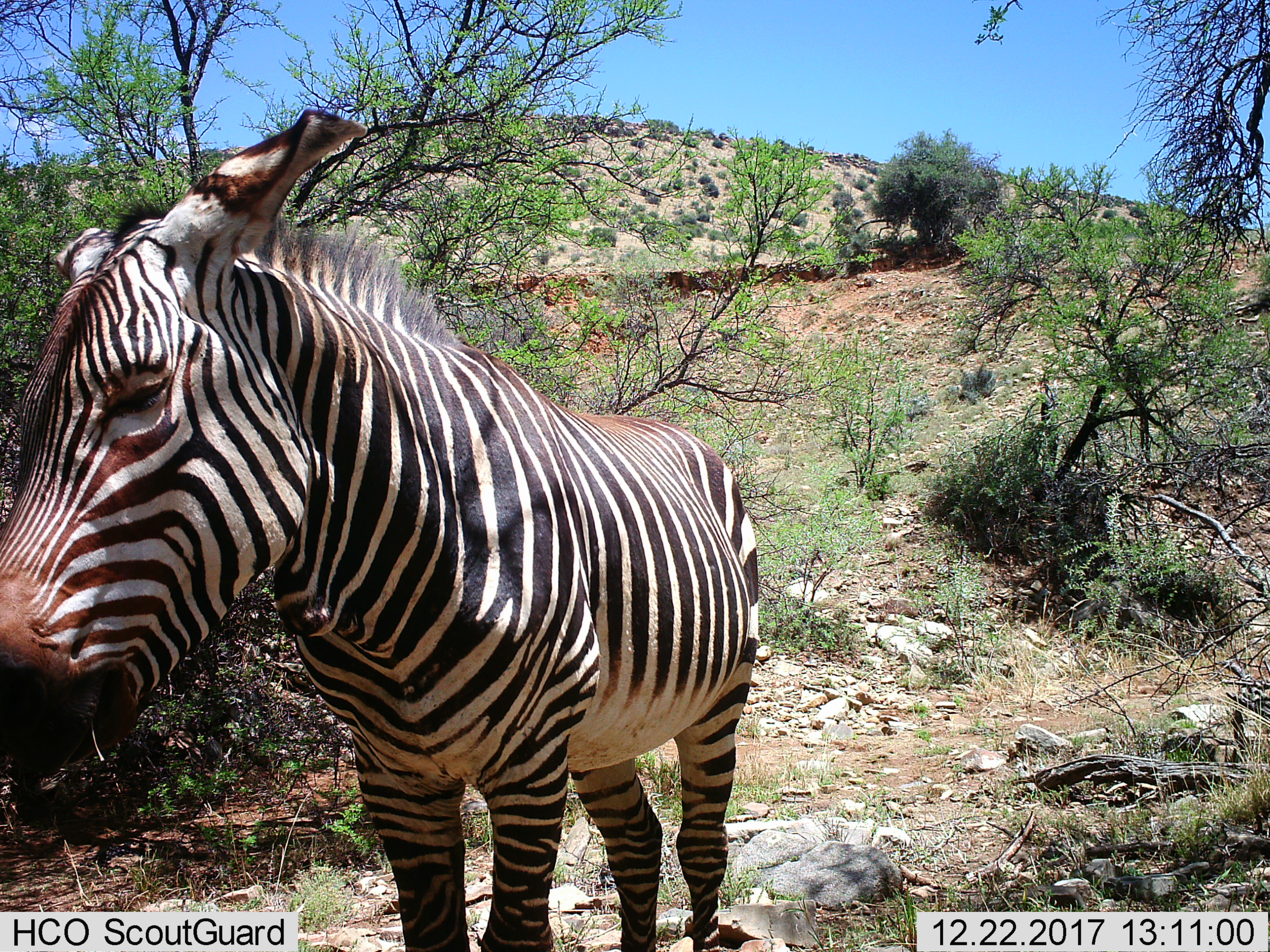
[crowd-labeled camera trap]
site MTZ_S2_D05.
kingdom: Animalia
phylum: Chordata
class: Mammalia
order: Perissodactyla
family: Equidae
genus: Equus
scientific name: Equus zebra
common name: mountain zebra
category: zebramountain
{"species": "zebramountain (mountain zebra) (Equus zebra)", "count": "1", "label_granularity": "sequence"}